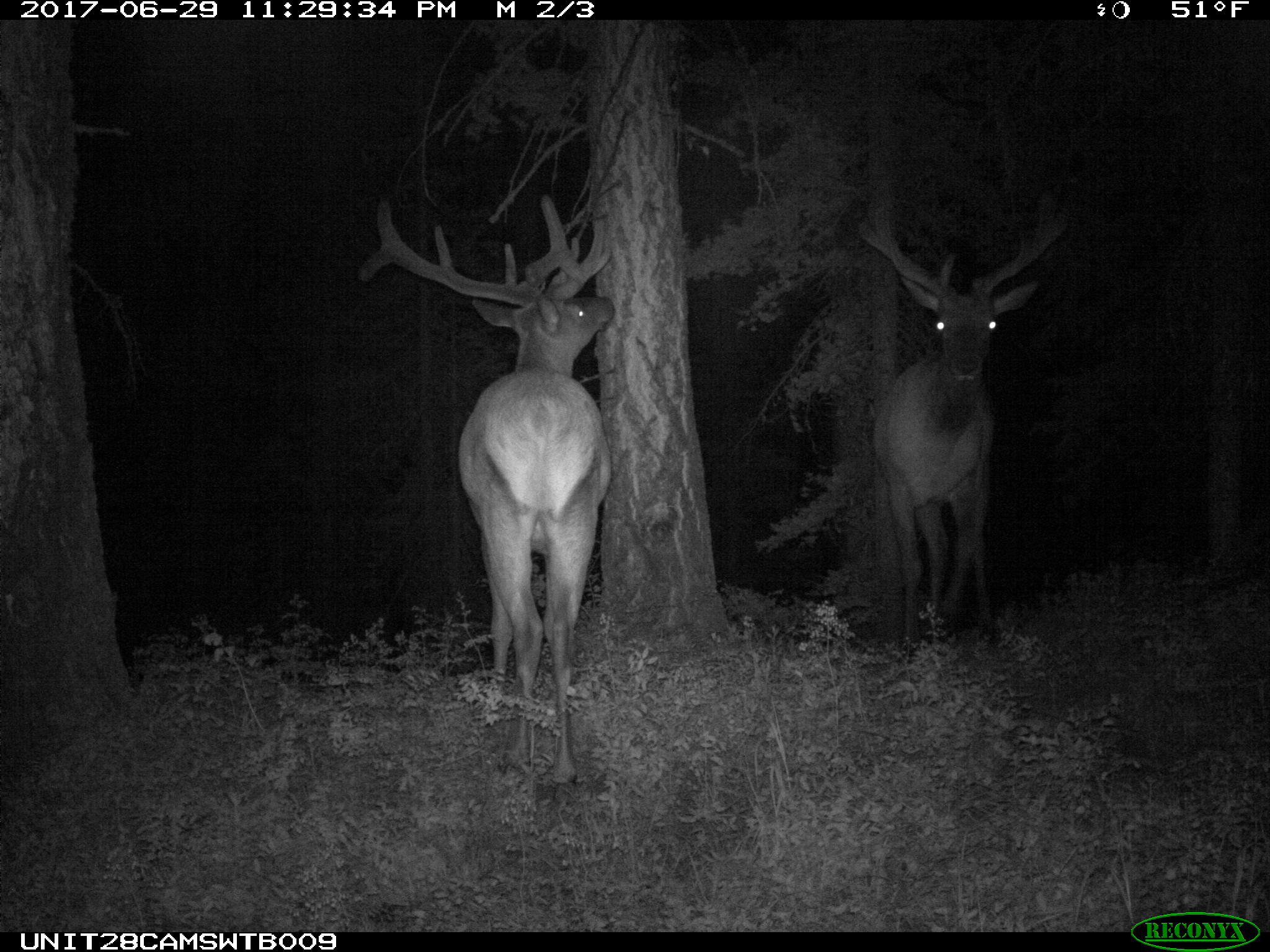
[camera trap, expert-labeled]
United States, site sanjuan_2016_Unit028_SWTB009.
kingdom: Animalia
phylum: Chordata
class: Mammalia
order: Artiodactyla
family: Cervidae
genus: Cervus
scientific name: Cervus elaphus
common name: red deer